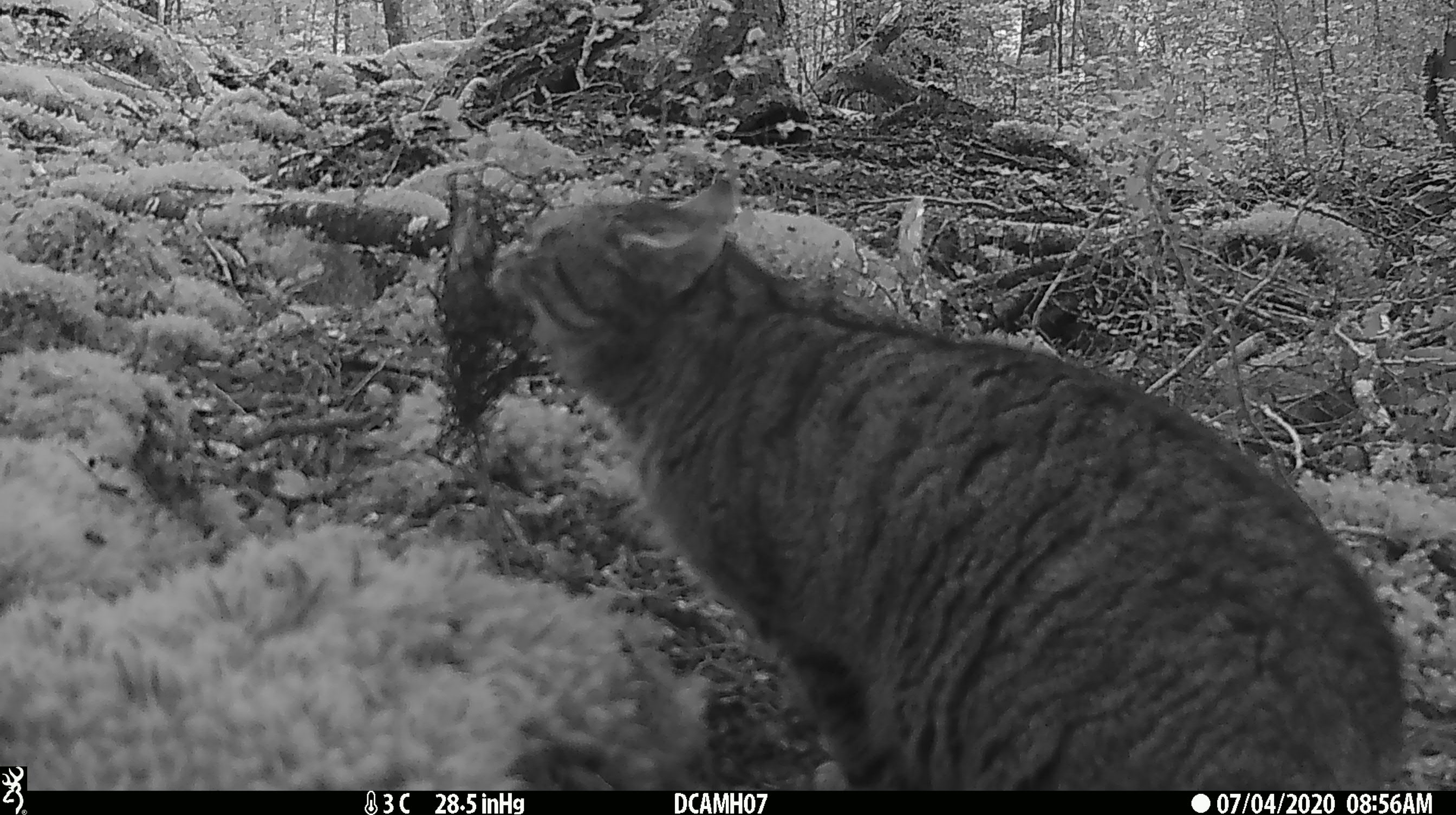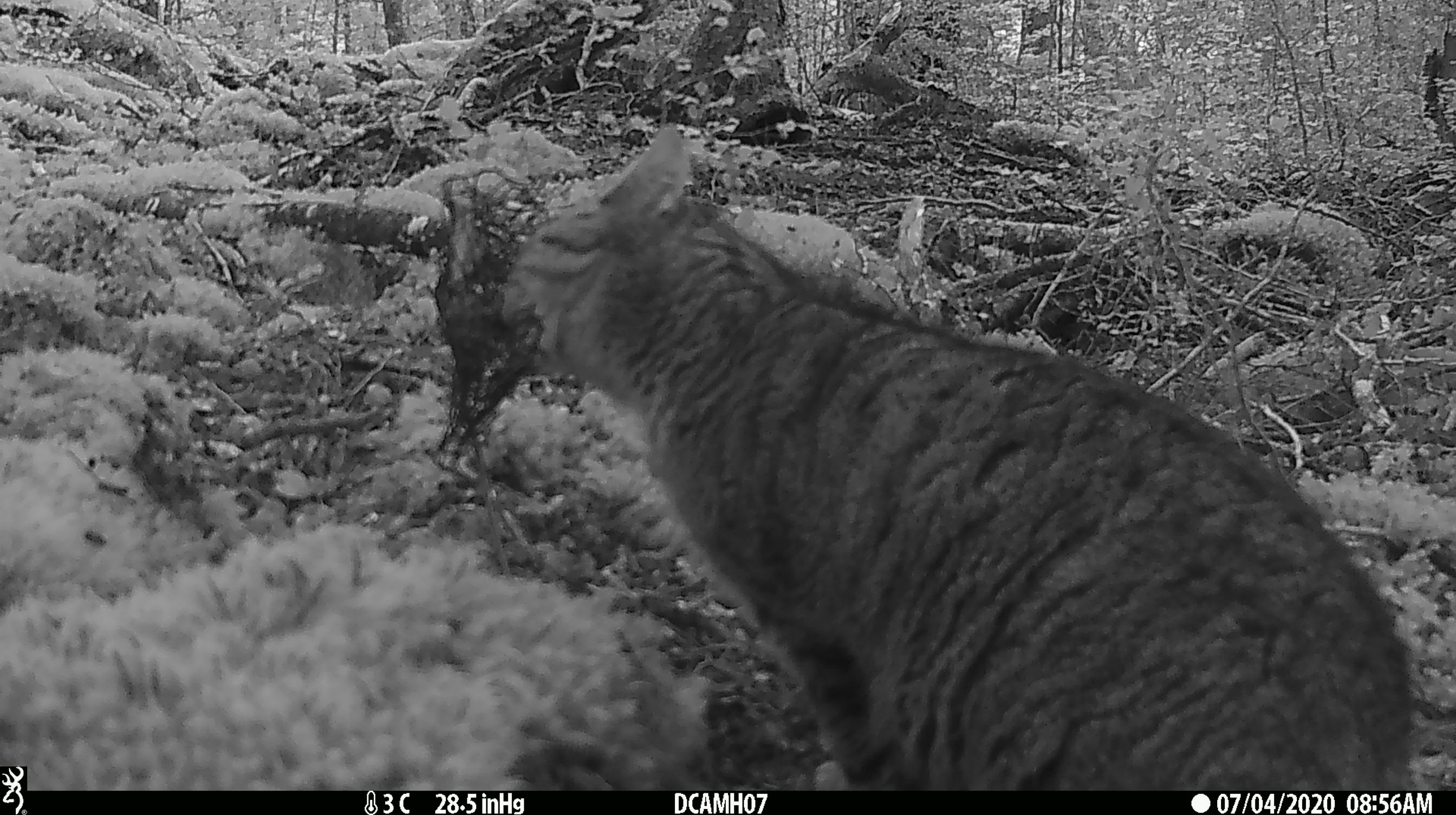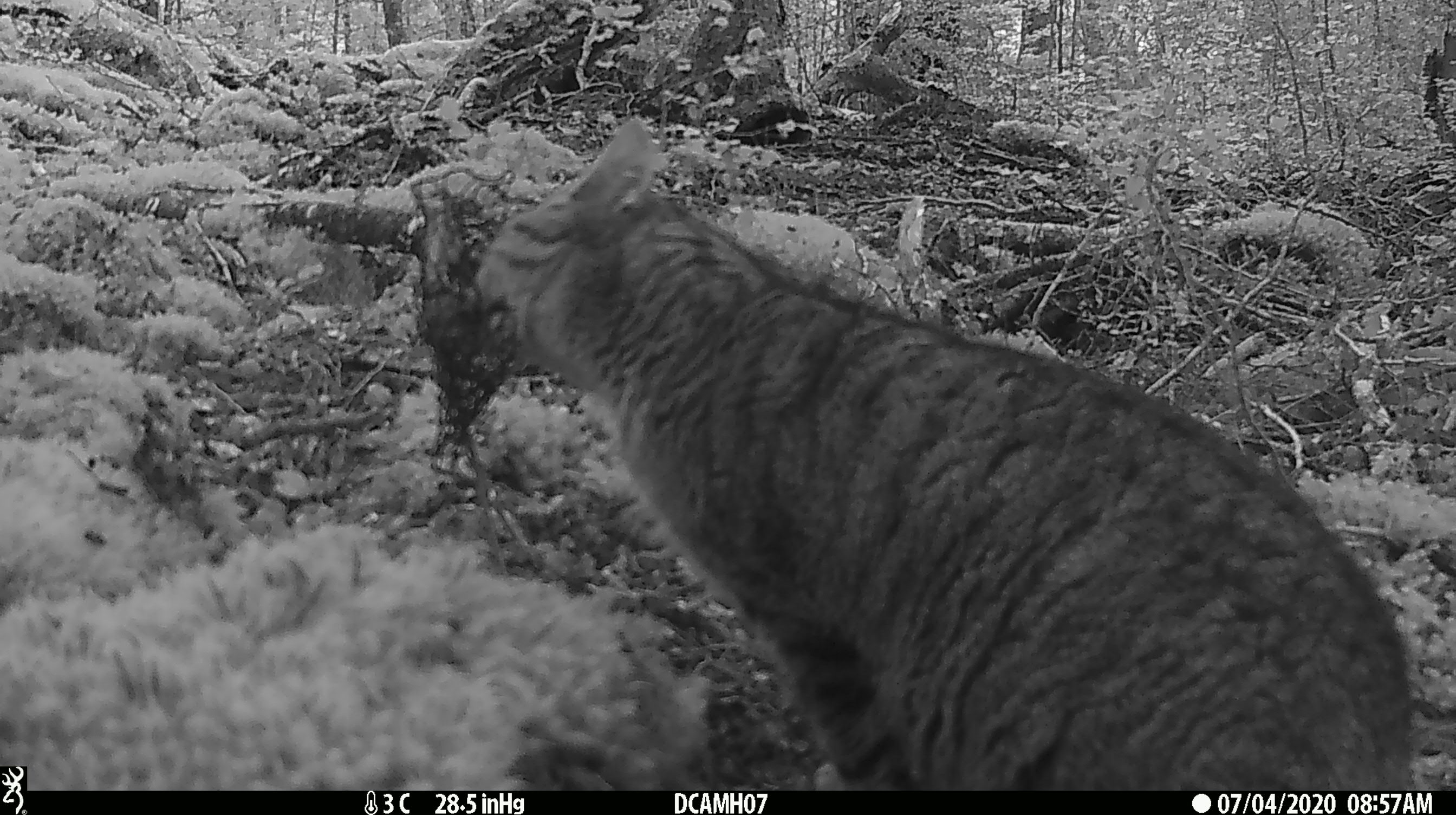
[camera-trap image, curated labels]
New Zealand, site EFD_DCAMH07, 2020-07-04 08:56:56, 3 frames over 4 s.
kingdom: Animalia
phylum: Chordata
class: Mammalia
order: Carnivora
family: Felidae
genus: Felis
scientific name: Felis catus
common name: domestic cat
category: cat